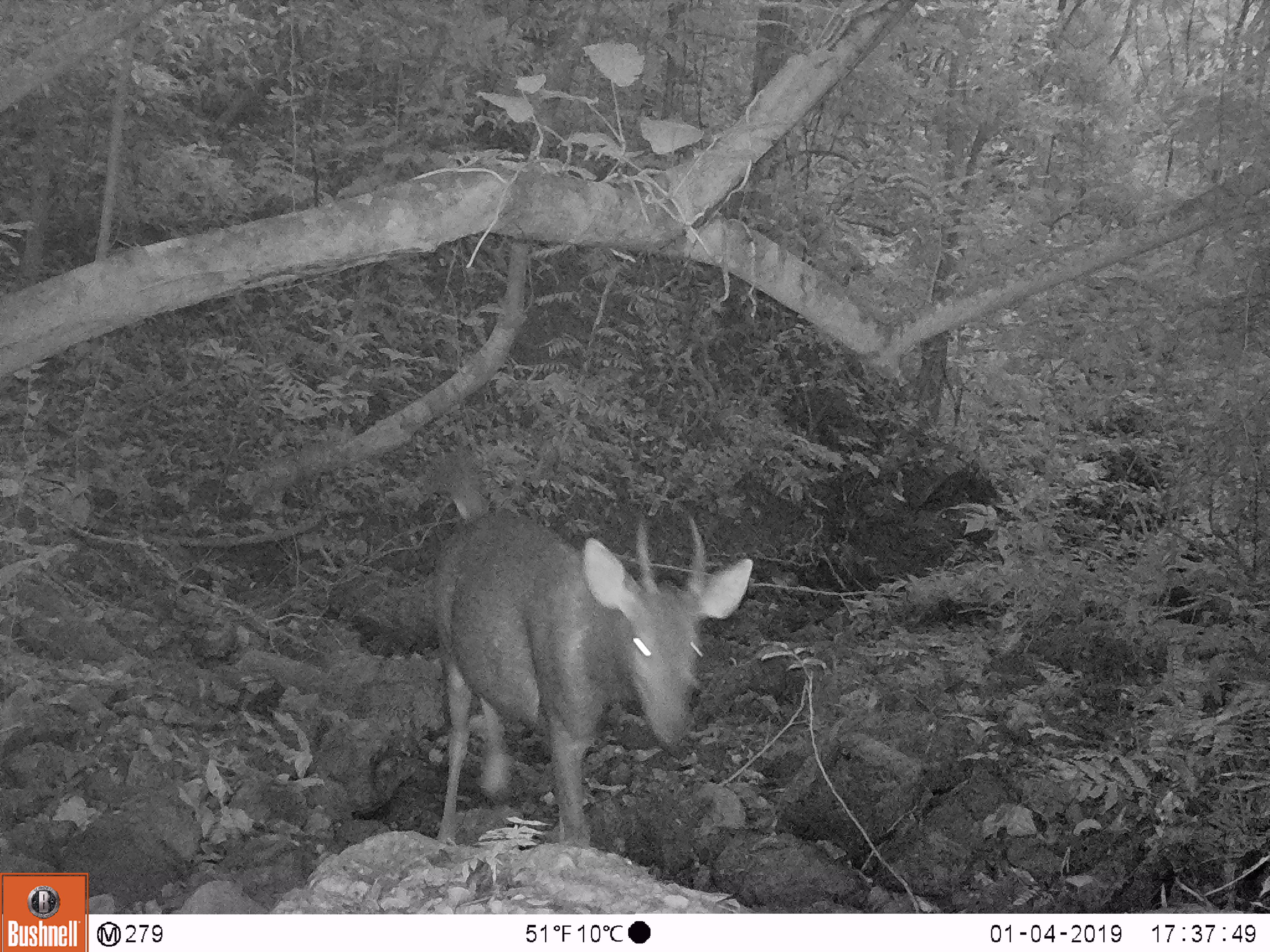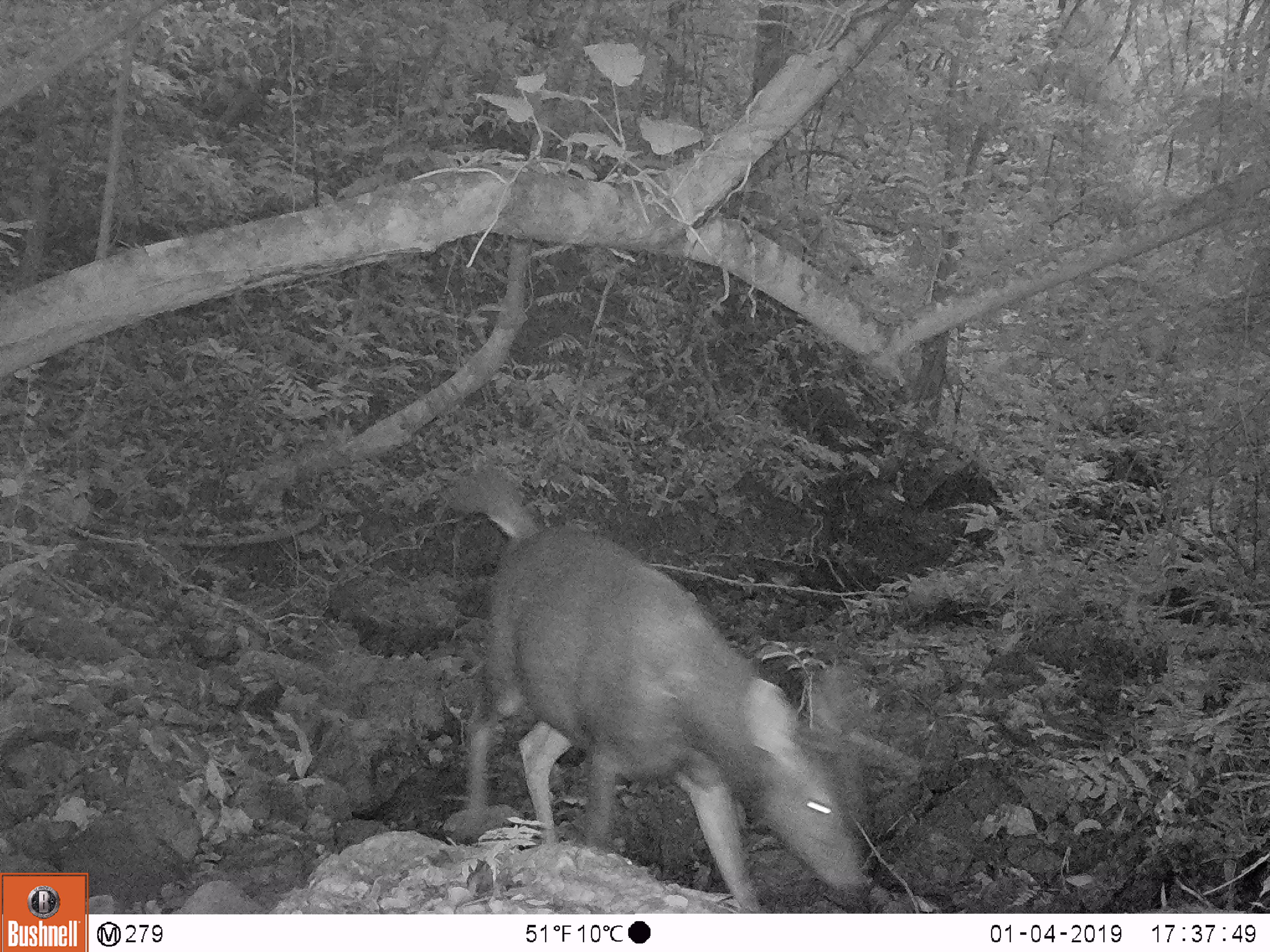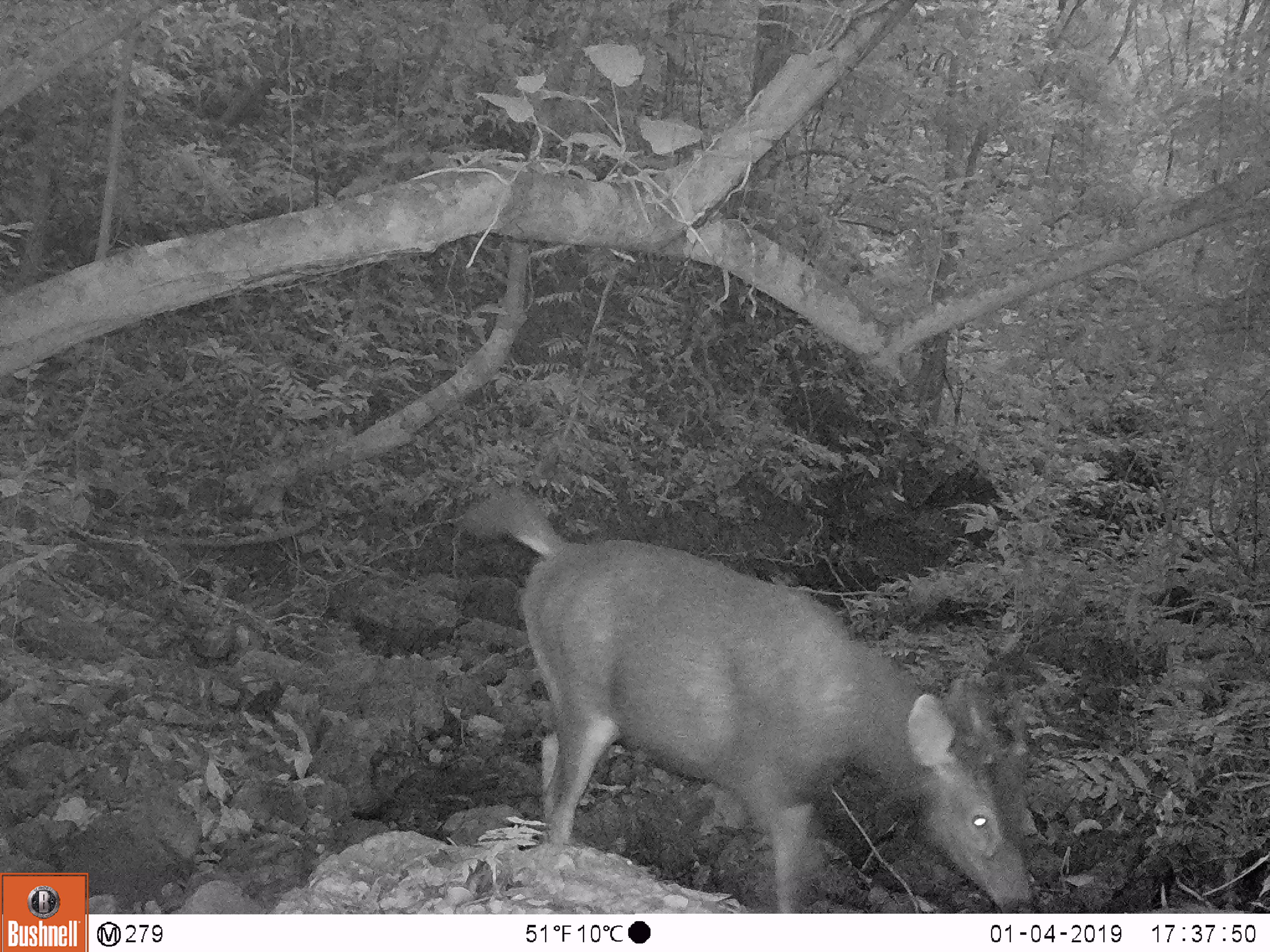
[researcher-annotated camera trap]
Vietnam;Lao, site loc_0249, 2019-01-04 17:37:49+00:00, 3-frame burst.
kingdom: Animalia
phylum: Chordata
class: Mammalia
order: Artiodactyla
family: Cervidae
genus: Rusa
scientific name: Rusa unicolor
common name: sambar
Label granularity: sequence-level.